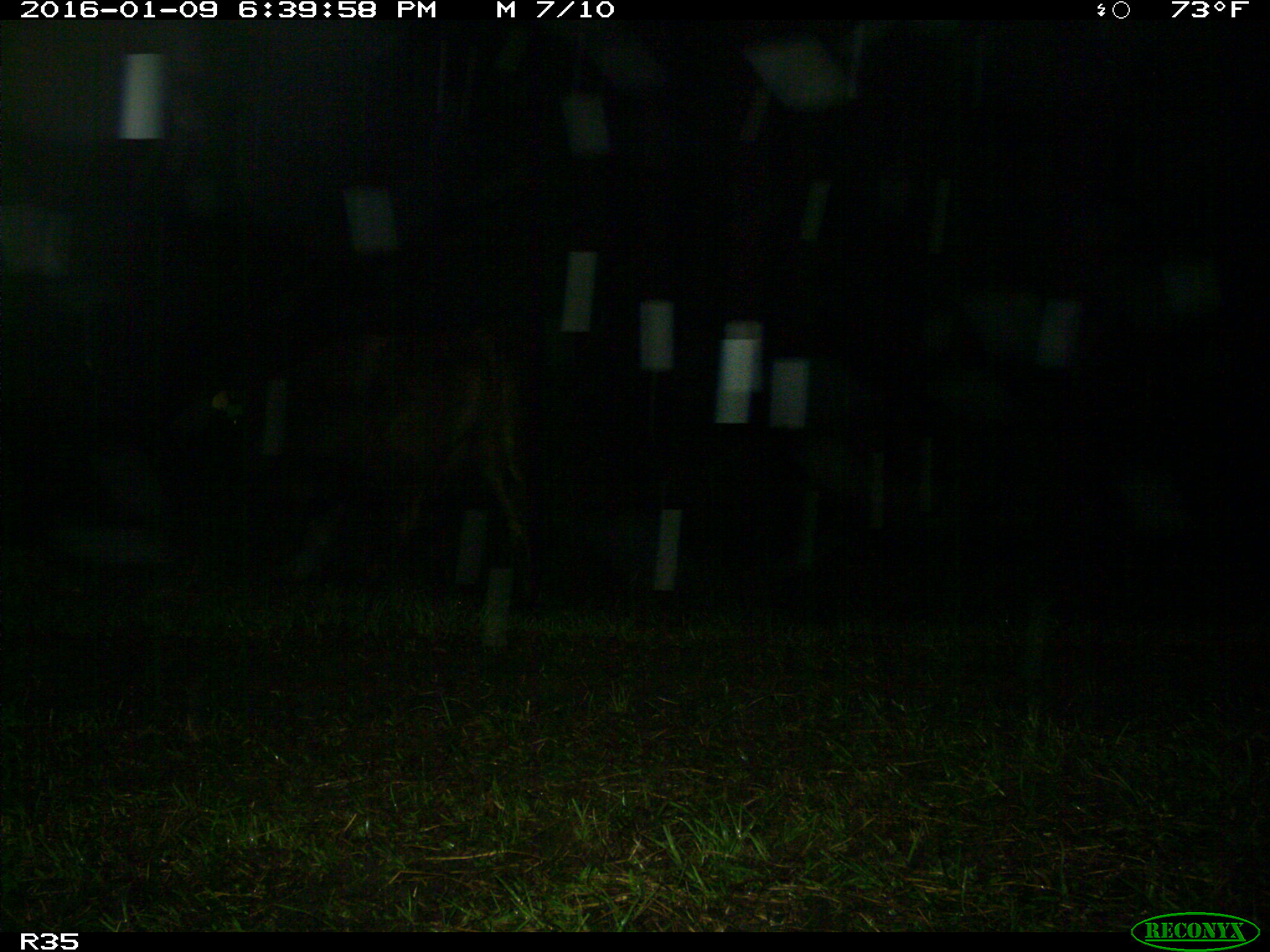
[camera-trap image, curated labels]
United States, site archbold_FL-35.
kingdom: Animalia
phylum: Chordata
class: Mammalia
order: Artiodactyla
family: Bovidae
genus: Bos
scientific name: Bos taurus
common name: domestic cow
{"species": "Bos taurus (domestic cow)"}